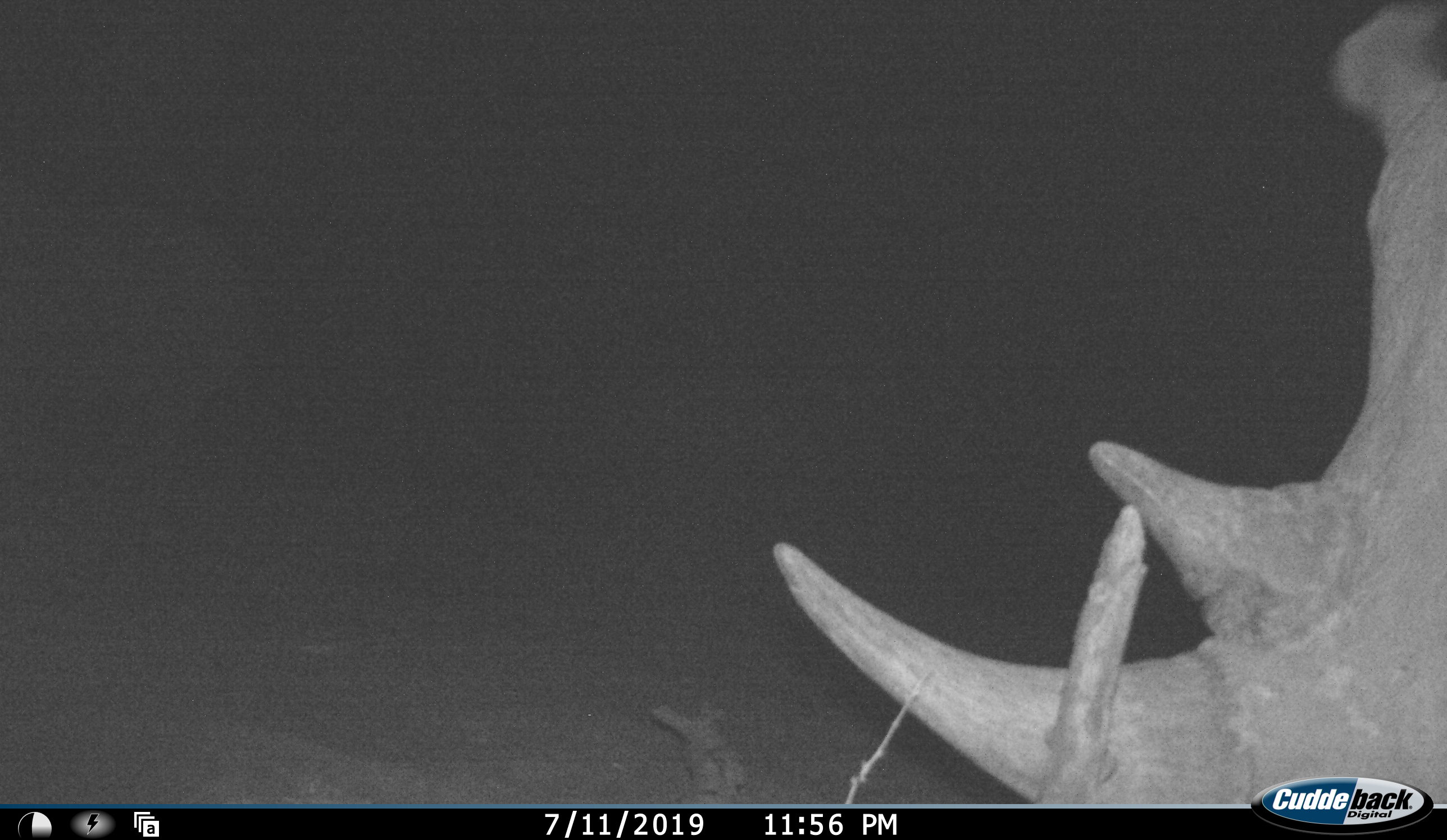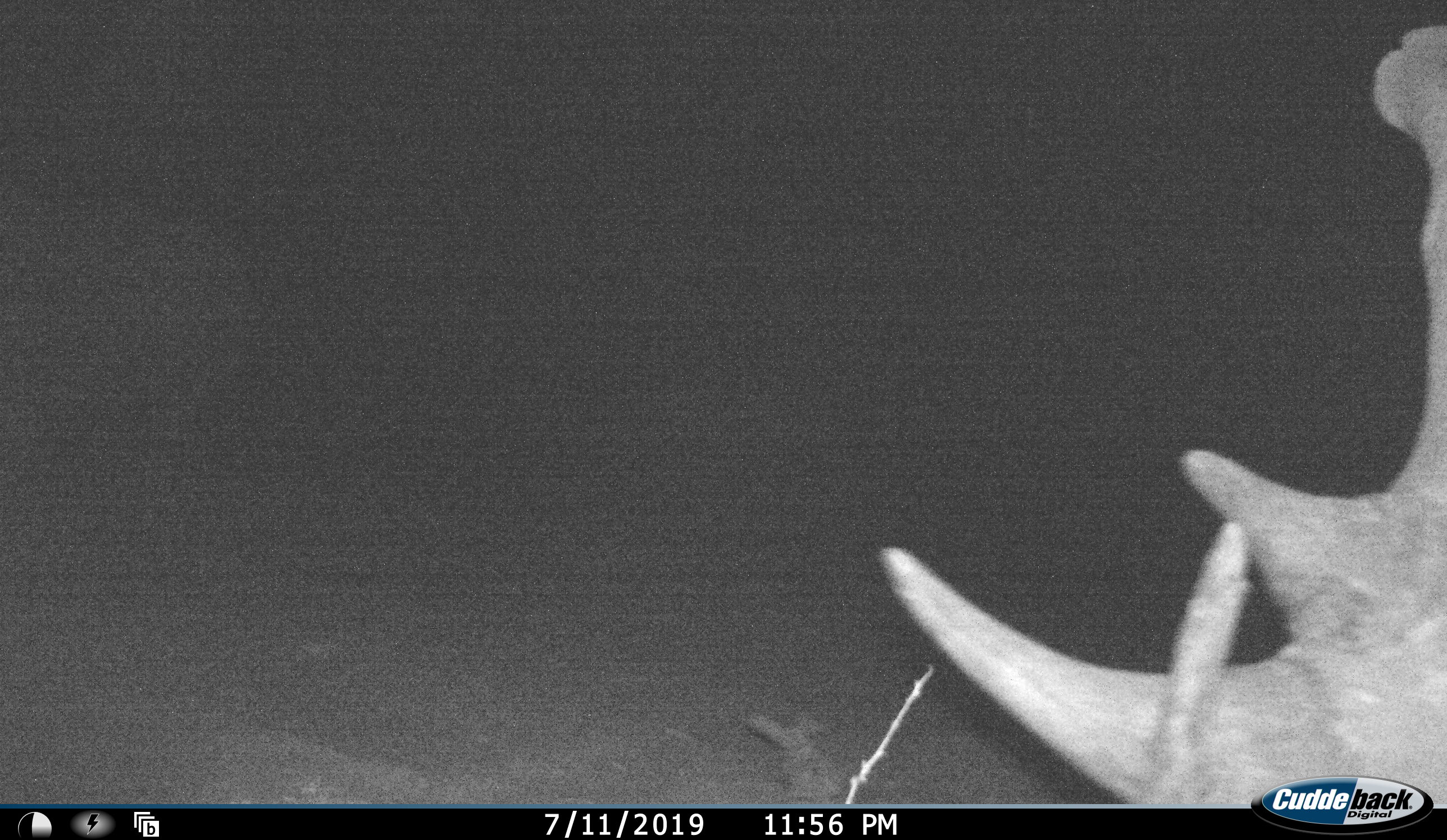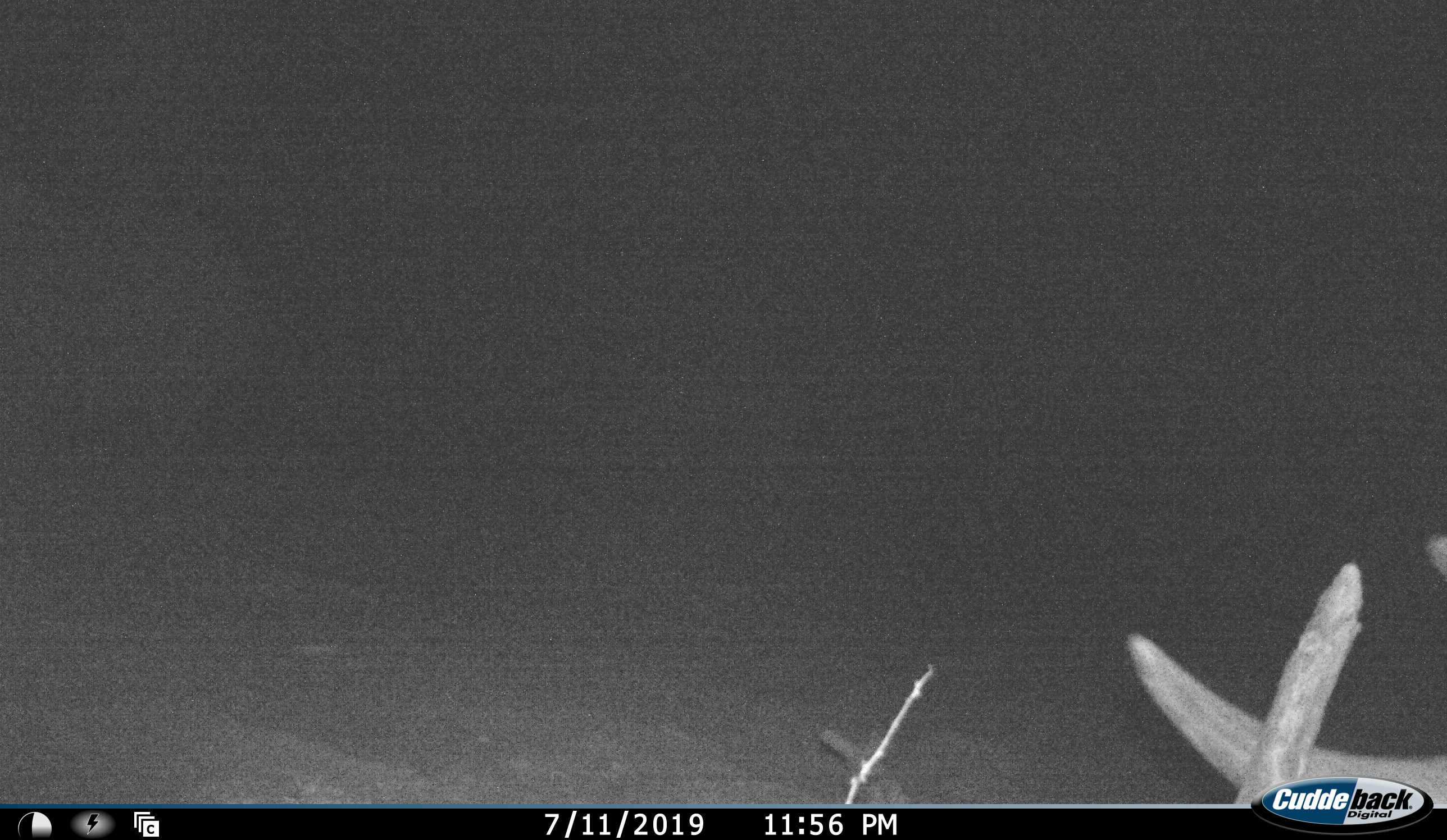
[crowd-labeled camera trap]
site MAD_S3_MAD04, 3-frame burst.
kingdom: Animalia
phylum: Chordata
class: Mammalia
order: Perissodactyla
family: Rhinocerotidae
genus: Ceratotherium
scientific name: Ceratotherium simum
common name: white rhinoceros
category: rhinoceroswhite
Rhinoceroswhite (white rhinoceros) (Ceratotherium simum), count 1. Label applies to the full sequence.